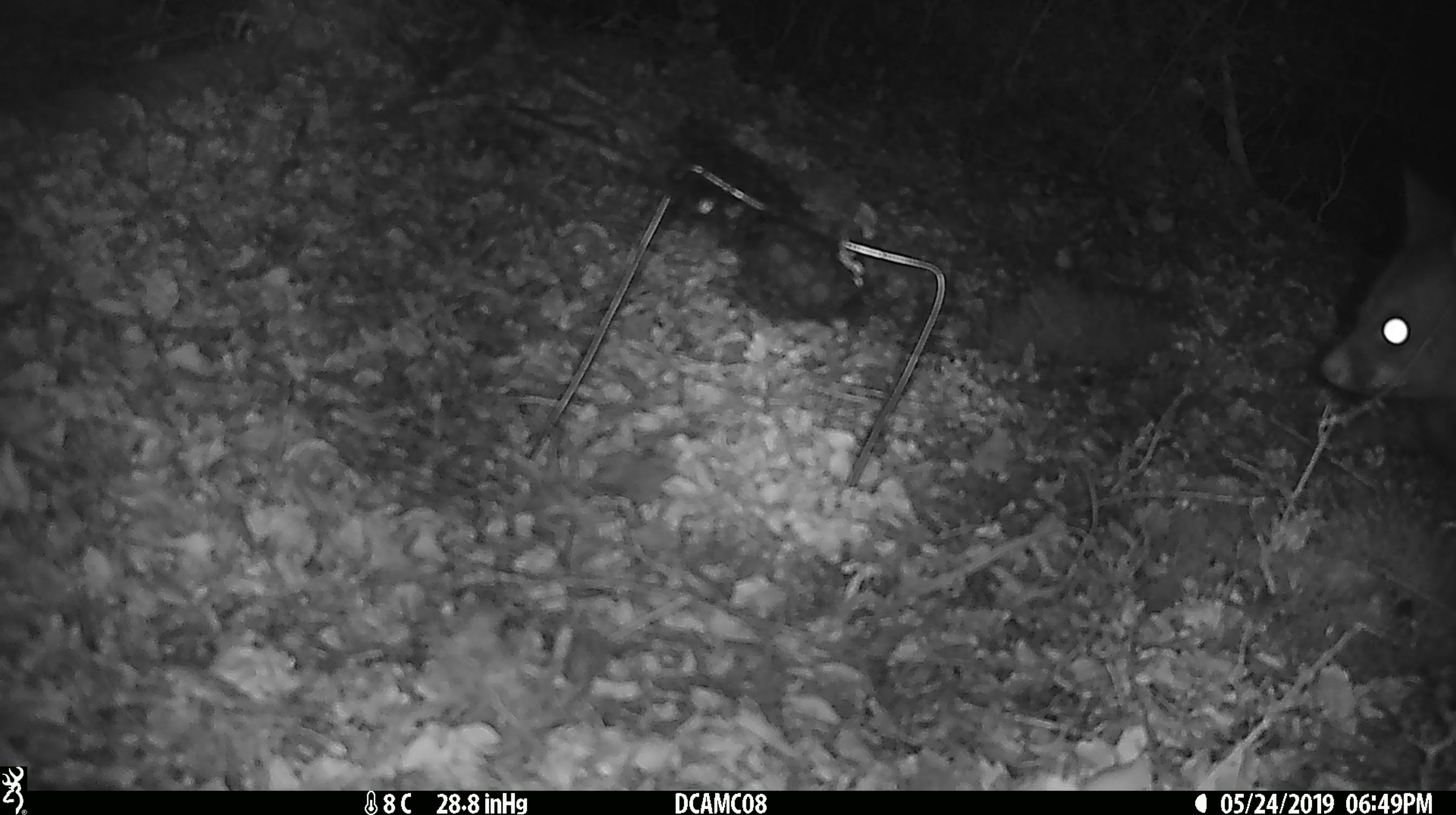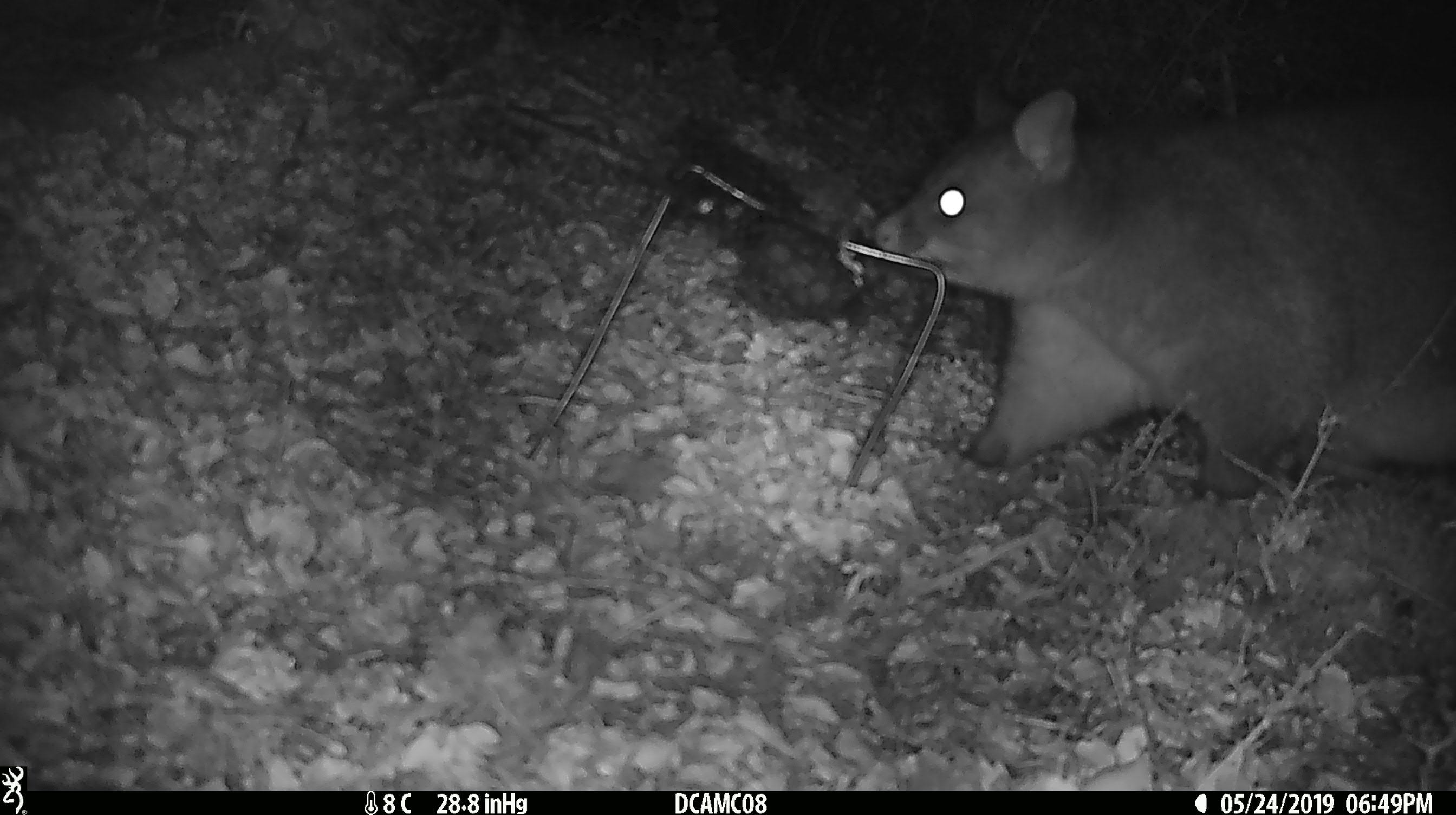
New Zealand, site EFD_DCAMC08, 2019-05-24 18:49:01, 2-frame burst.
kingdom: Animalia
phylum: Chordata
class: Mammalia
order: Diprotodontia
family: Phalangeridae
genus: Trichosurus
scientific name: Trichosurus vulpecula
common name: common brushtail possum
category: possum